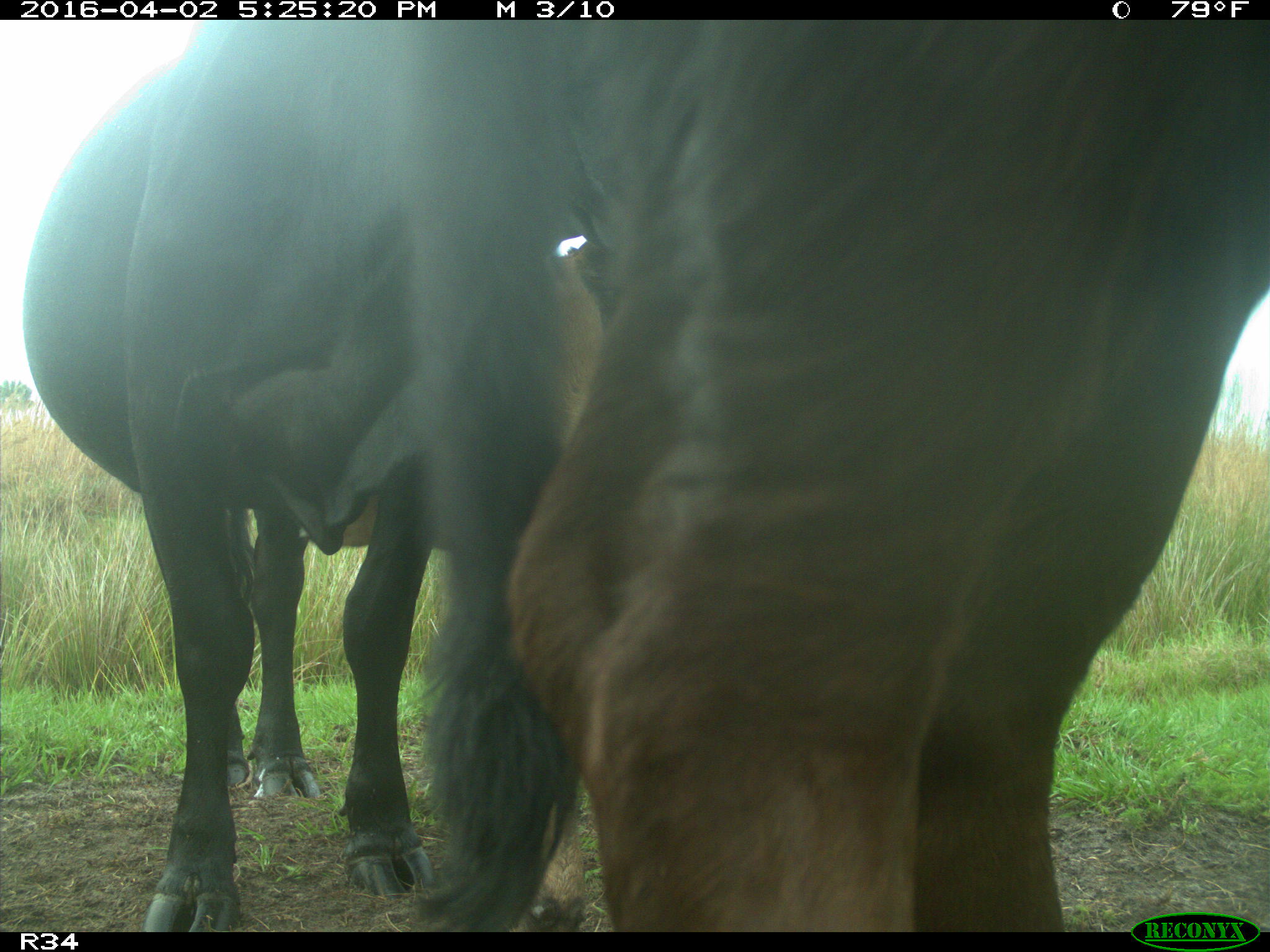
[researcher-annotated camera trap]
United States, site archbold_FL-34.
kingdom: Animalia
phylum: Chordata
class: Mammalia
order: Artiodactyla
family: Bovidae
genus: Bos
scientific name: Bos taurus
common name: domestic cow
Bos taurus (domestic cow).